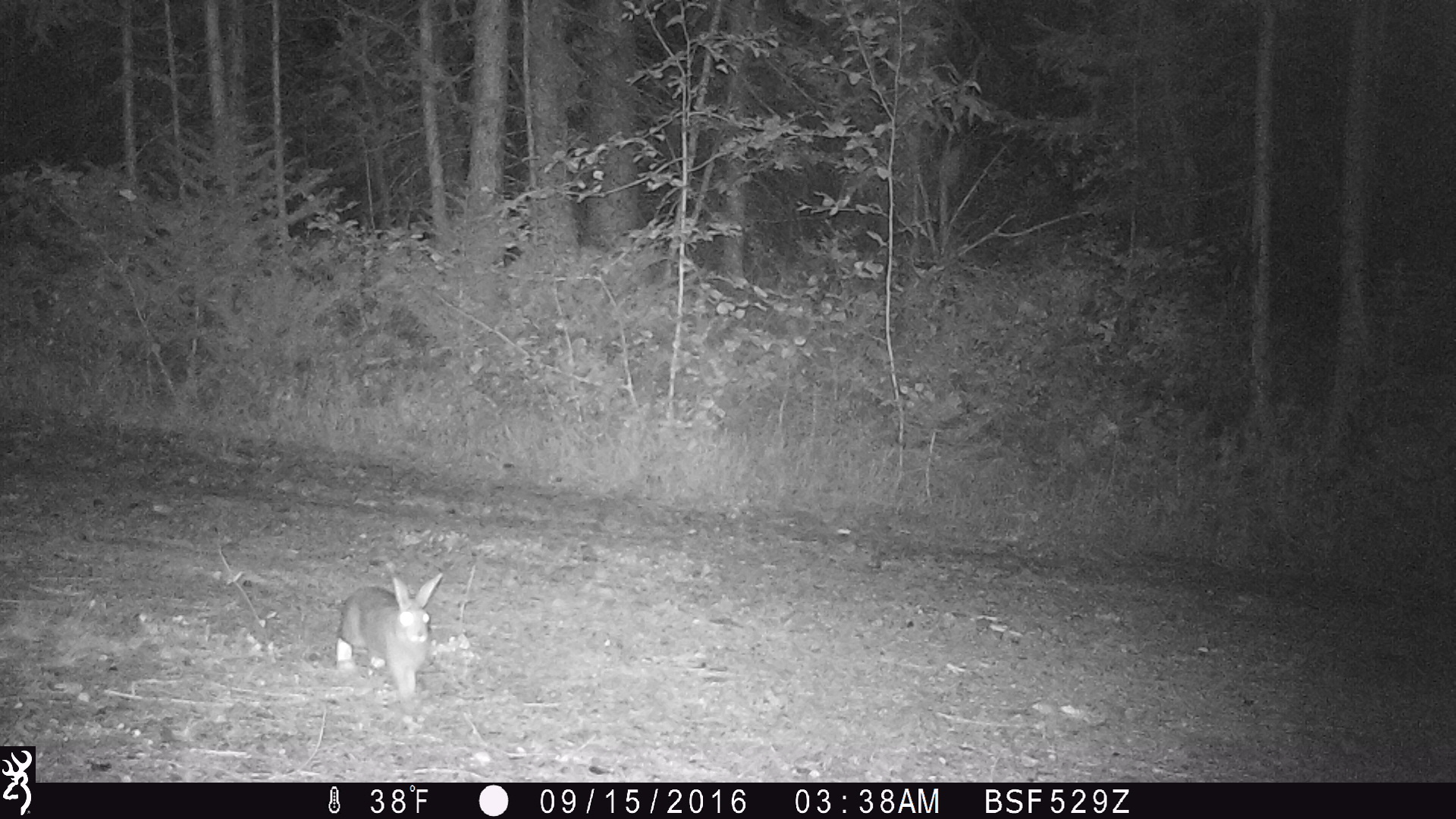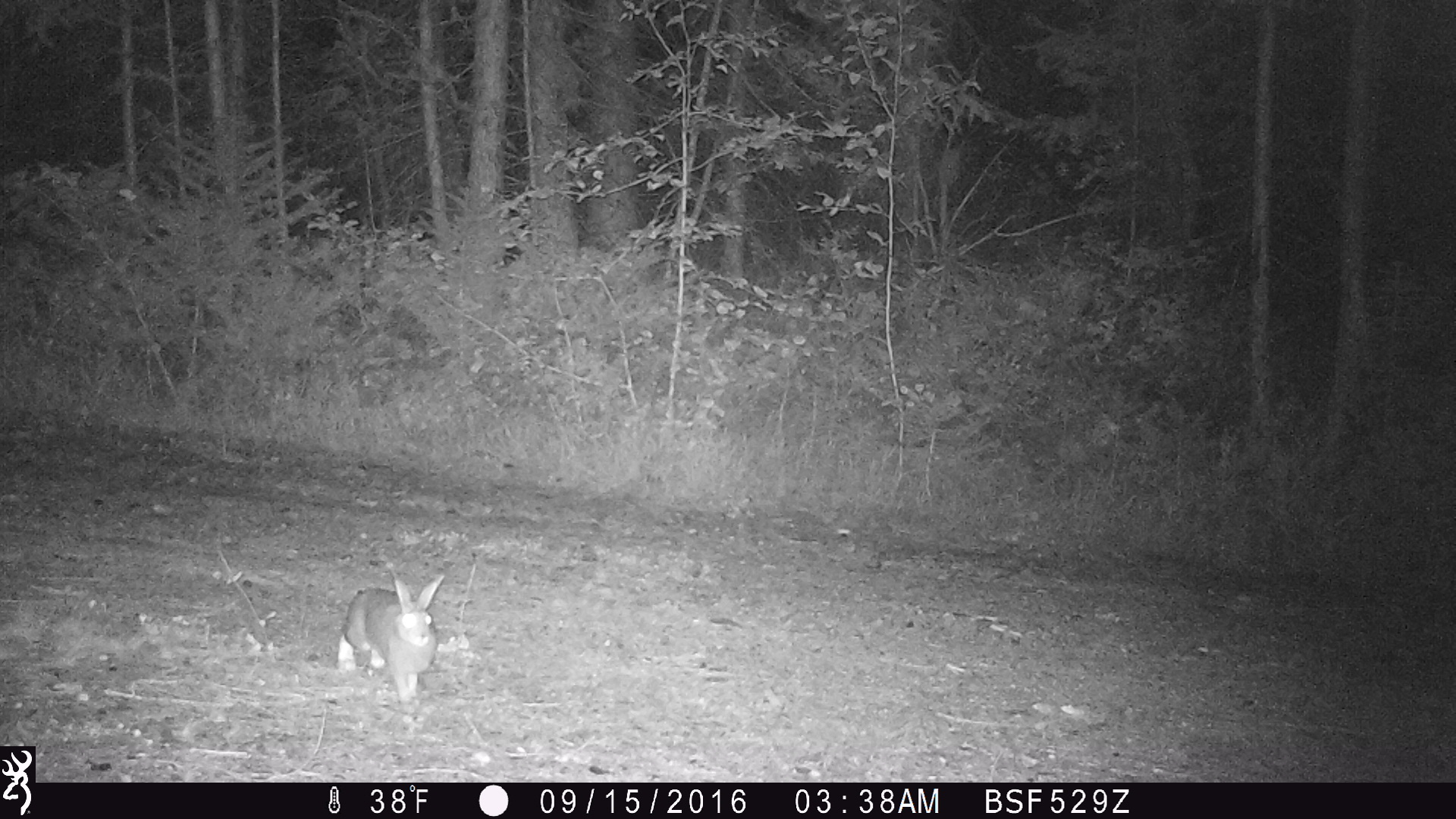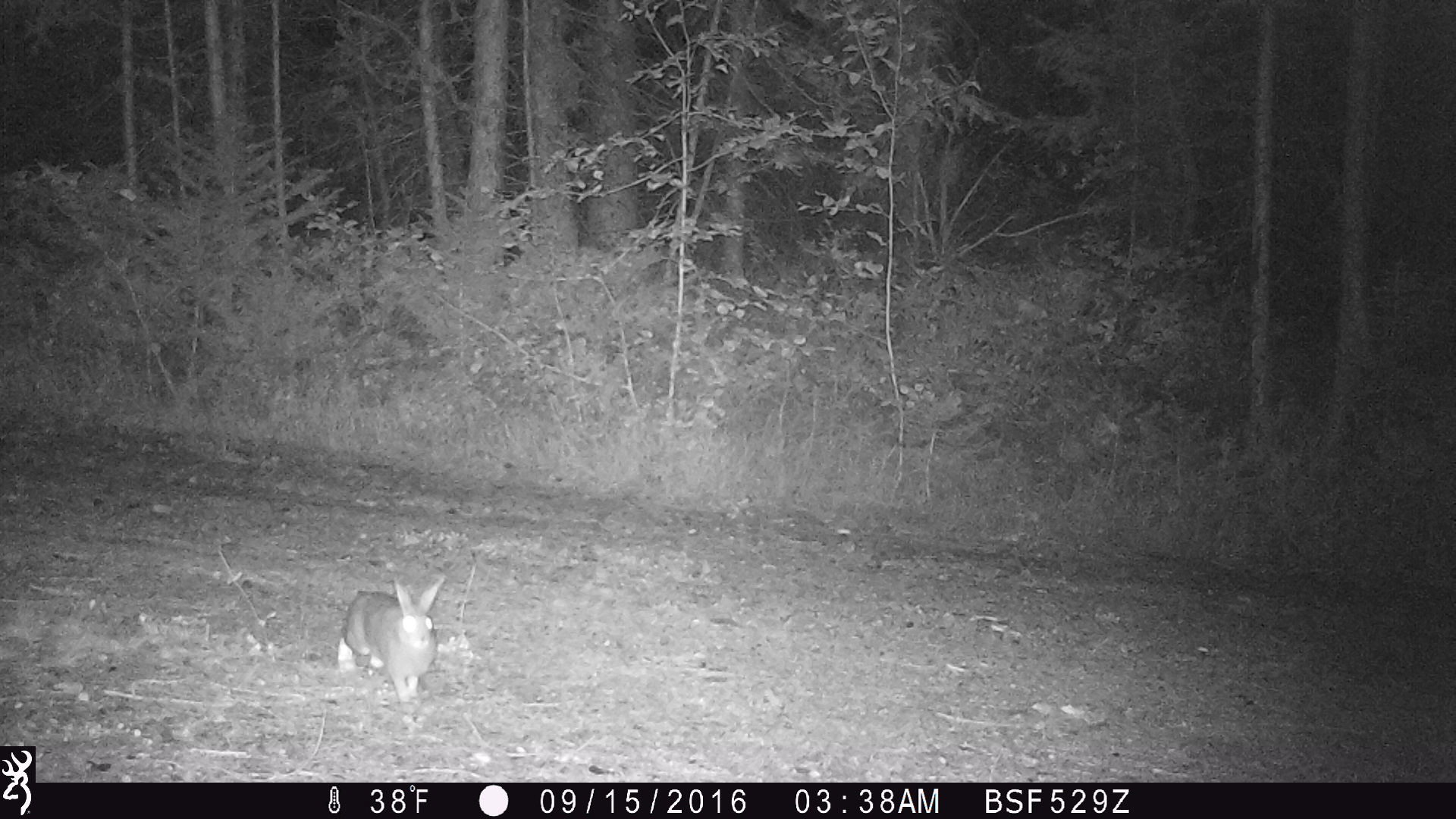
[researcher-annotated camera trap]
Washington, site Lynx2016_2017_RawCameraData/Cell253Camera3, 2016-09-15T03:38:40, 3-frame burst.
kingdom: Animalia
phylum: Chordata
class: Mammalia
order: Lagomorpha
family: Leporidae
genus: Lepus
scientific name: Lepus americanus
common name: snowshoe hare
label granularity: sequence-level